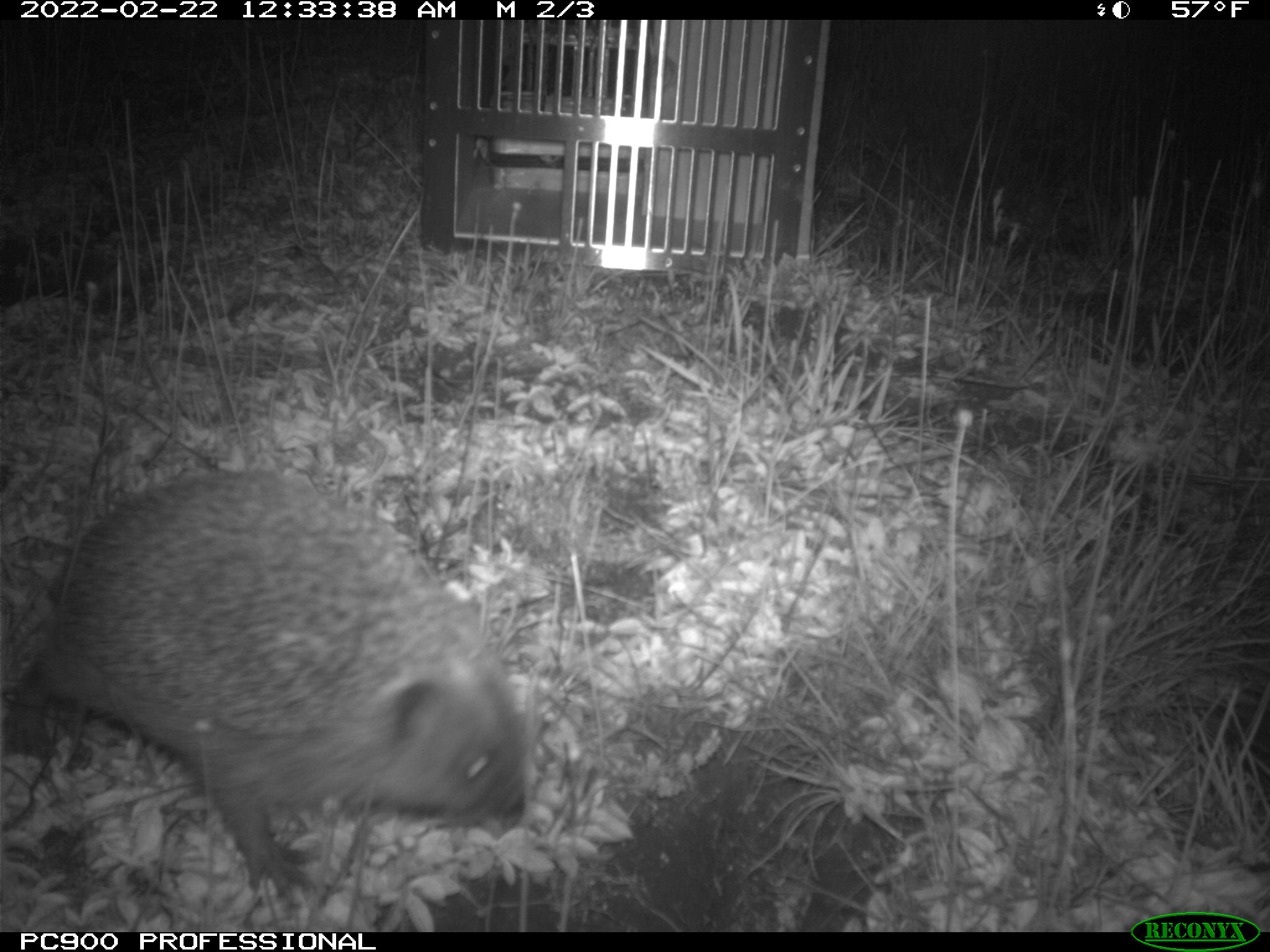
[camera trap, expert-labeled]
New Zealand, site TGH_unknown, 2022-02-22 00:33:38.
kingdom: Animalia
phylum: Chordata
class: Mammalia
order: Eulipotyphla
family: Erinaceidae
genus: Erinaceus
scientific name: Erinaceus europaeus europaeus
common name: european hedgehog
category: hedgehog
Hedgehog (european hedgehog) (Erinaceus europaeus europaeus).